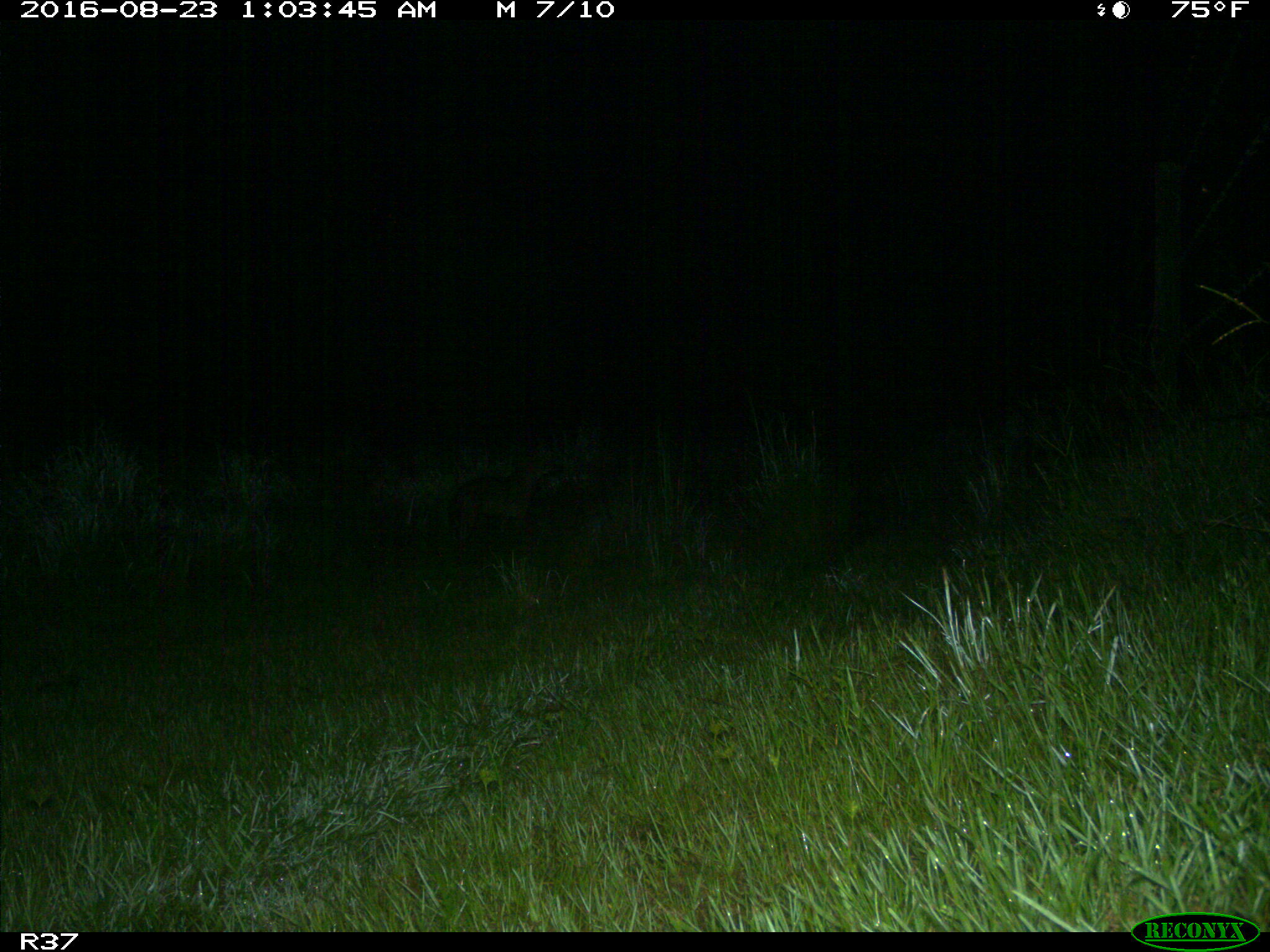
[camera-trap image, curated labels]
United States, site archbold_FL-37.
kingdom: Animalia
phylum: Chordata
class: Mammalia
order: Carnivora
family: Canidae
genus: Canis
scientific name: Canis latrans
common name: coyote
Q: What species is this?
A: Canis latrans (coyote).